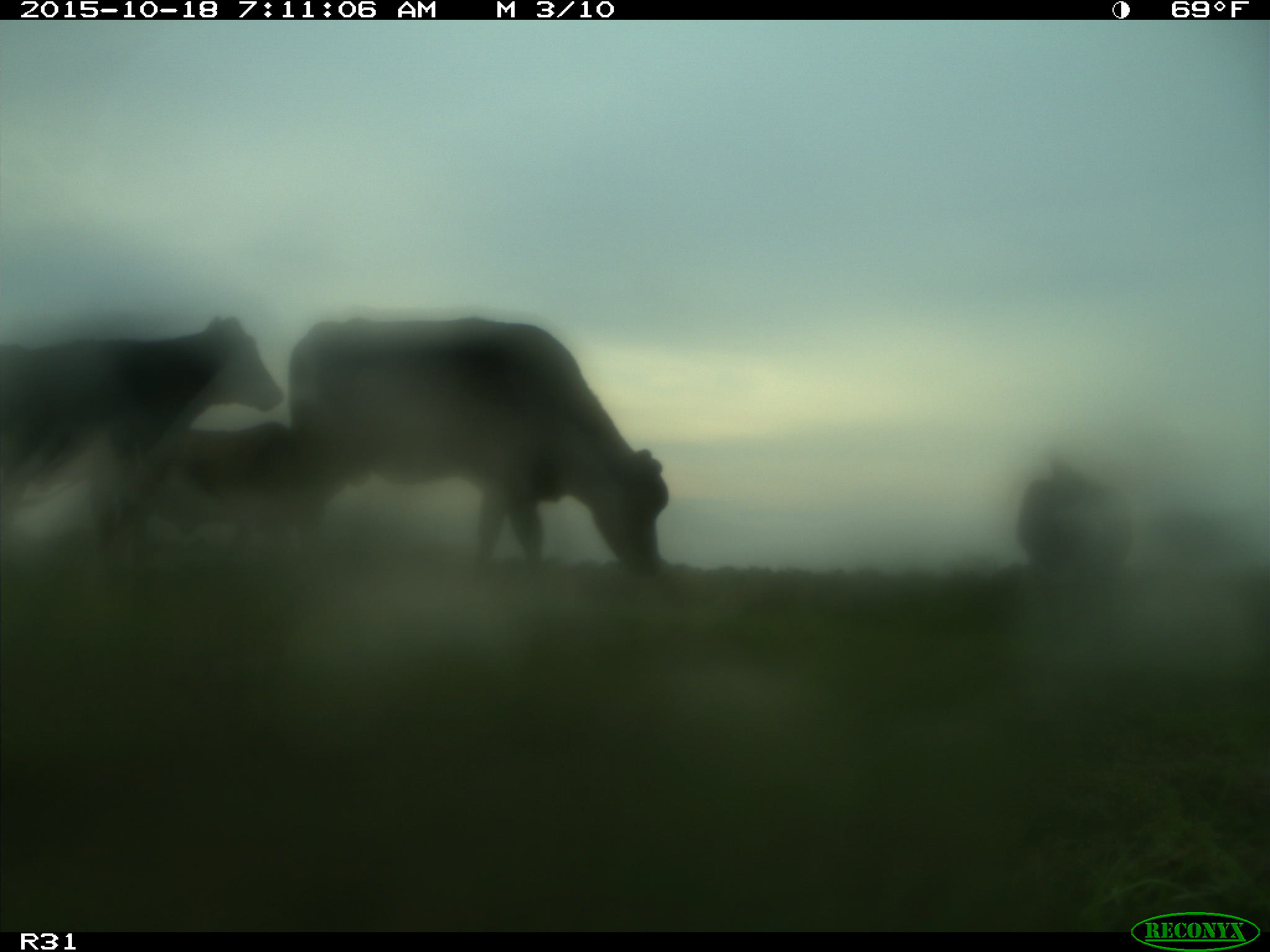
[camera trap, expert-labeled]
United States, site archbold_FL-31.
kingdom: Animalia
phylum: Chordata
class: Mammalia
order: Artiodactyla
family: Bovidae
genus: Bos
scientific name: Bos taurus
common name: domestic cow